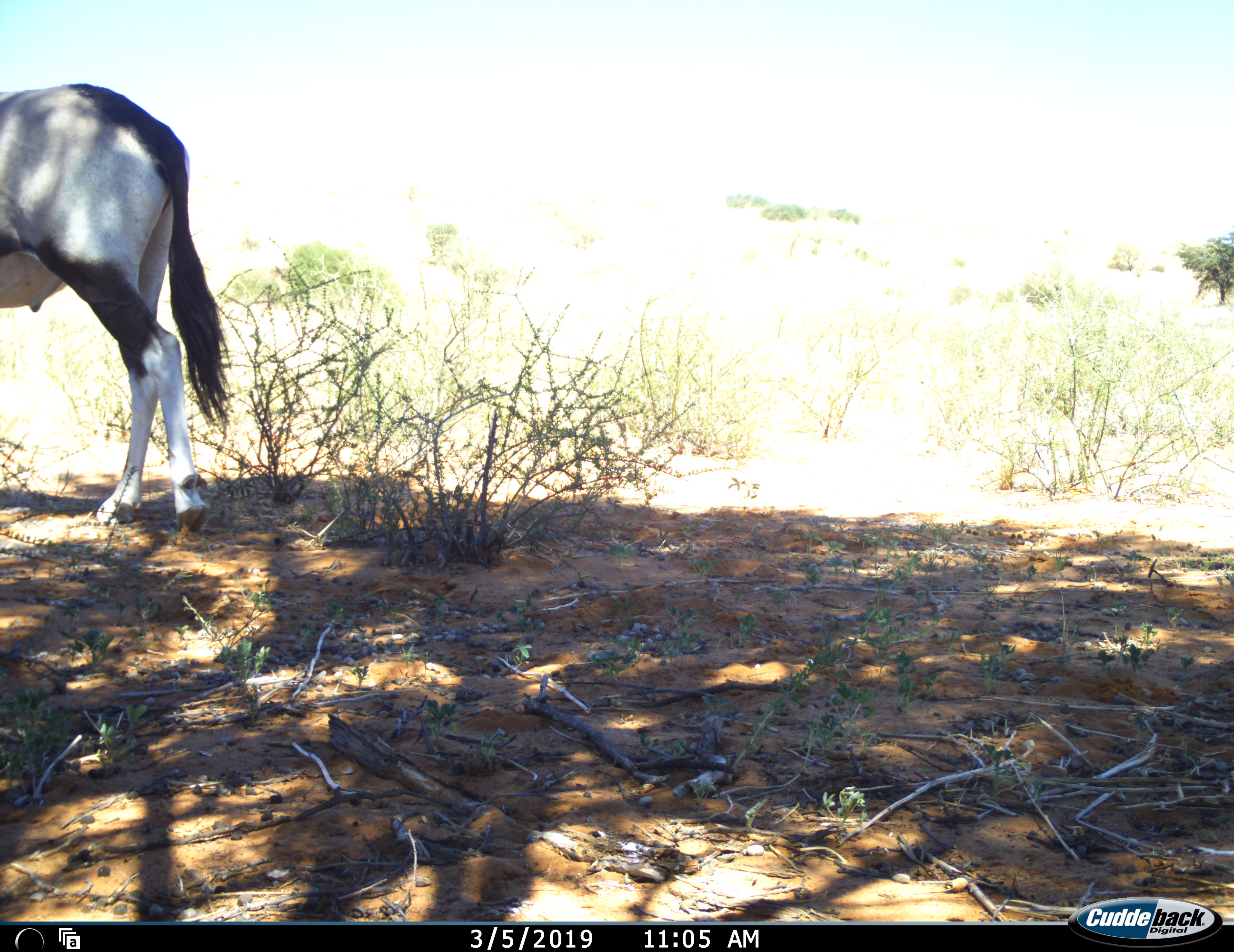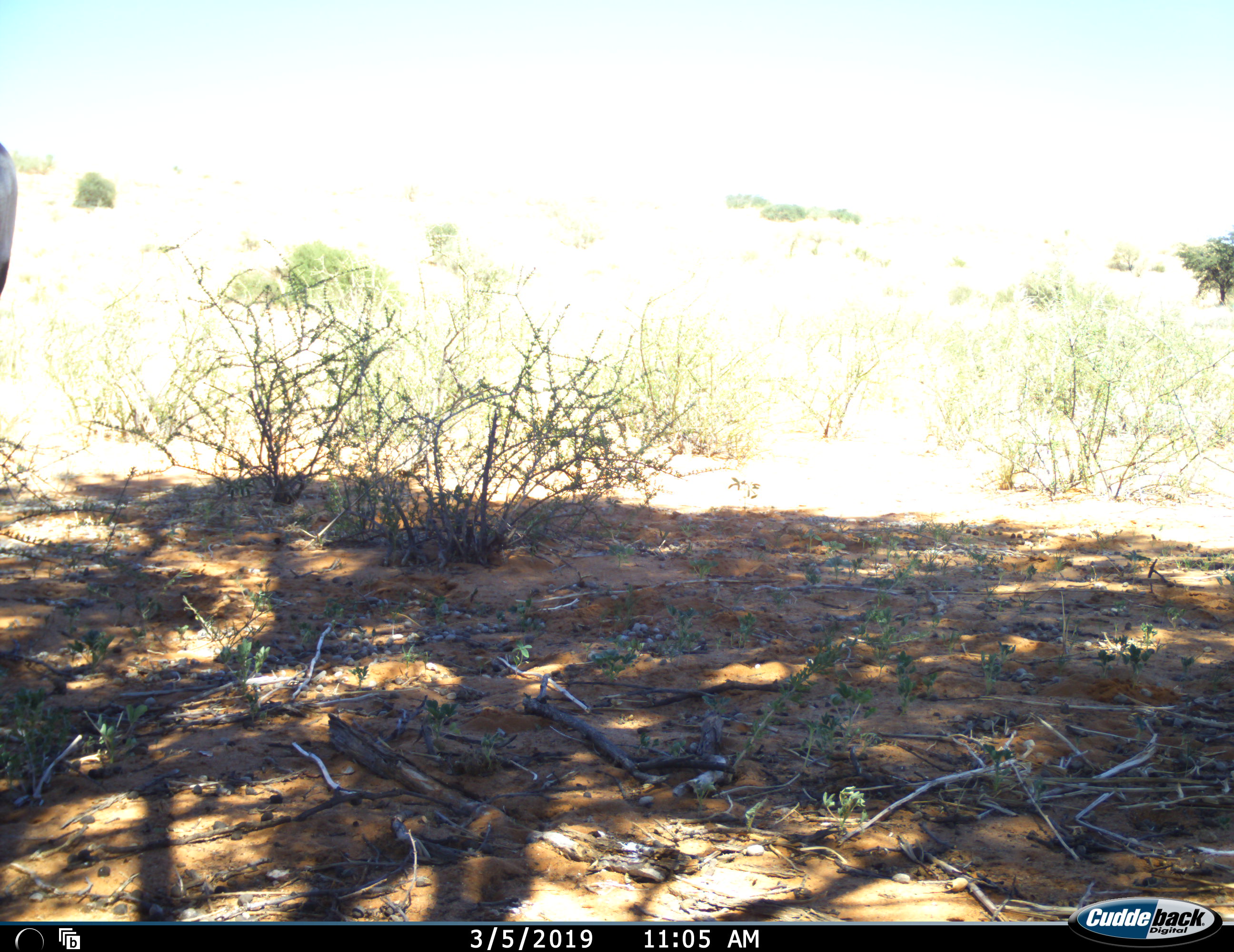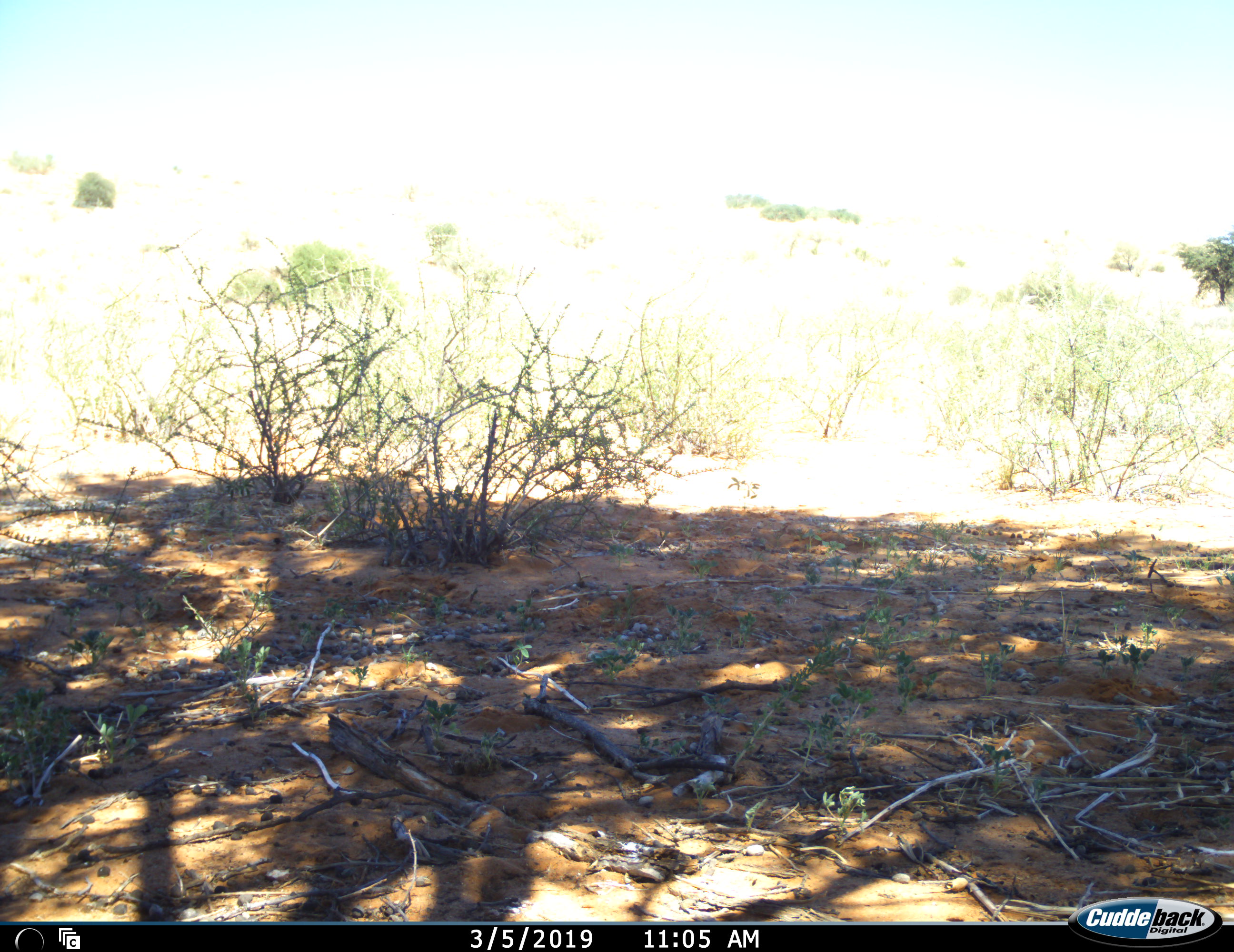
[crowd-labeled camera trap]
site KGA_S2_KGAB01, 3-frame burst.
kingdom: Animalia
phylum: Chordata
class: Mammalia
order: Artiodactyla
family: Bovidae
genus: Oryx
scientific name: Oryx gazella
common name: gemsbok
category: oryx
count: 1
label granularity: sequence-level